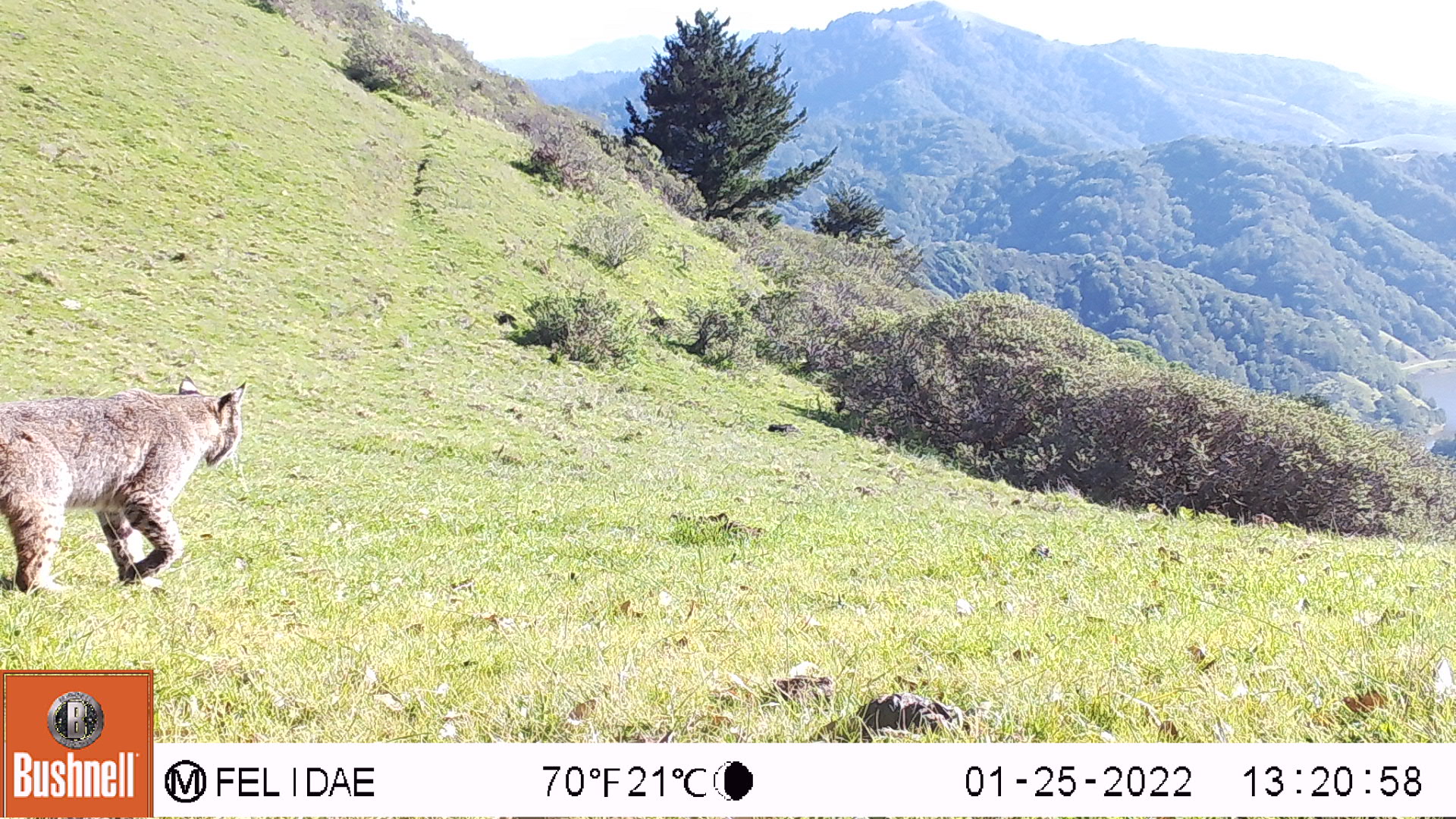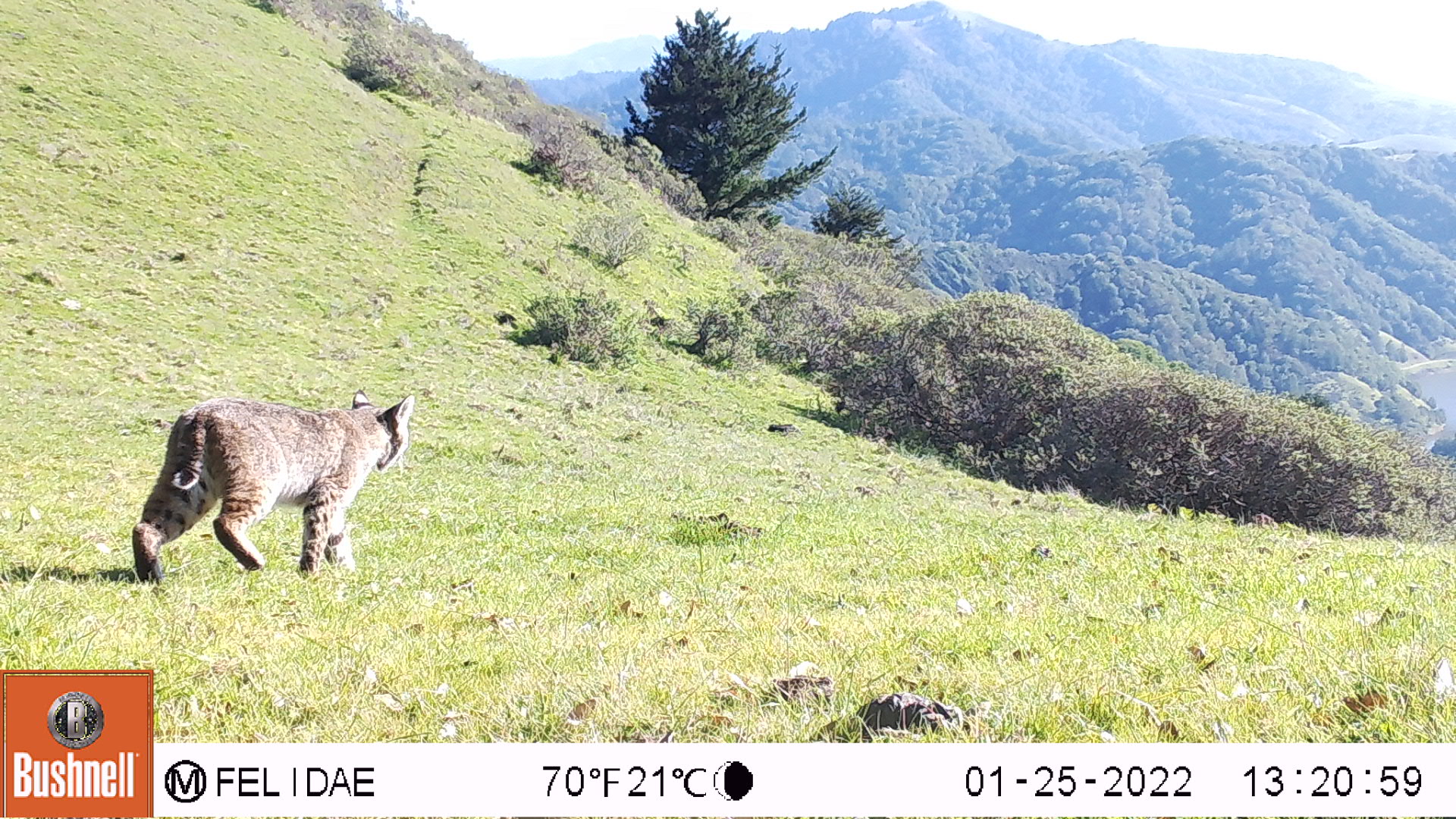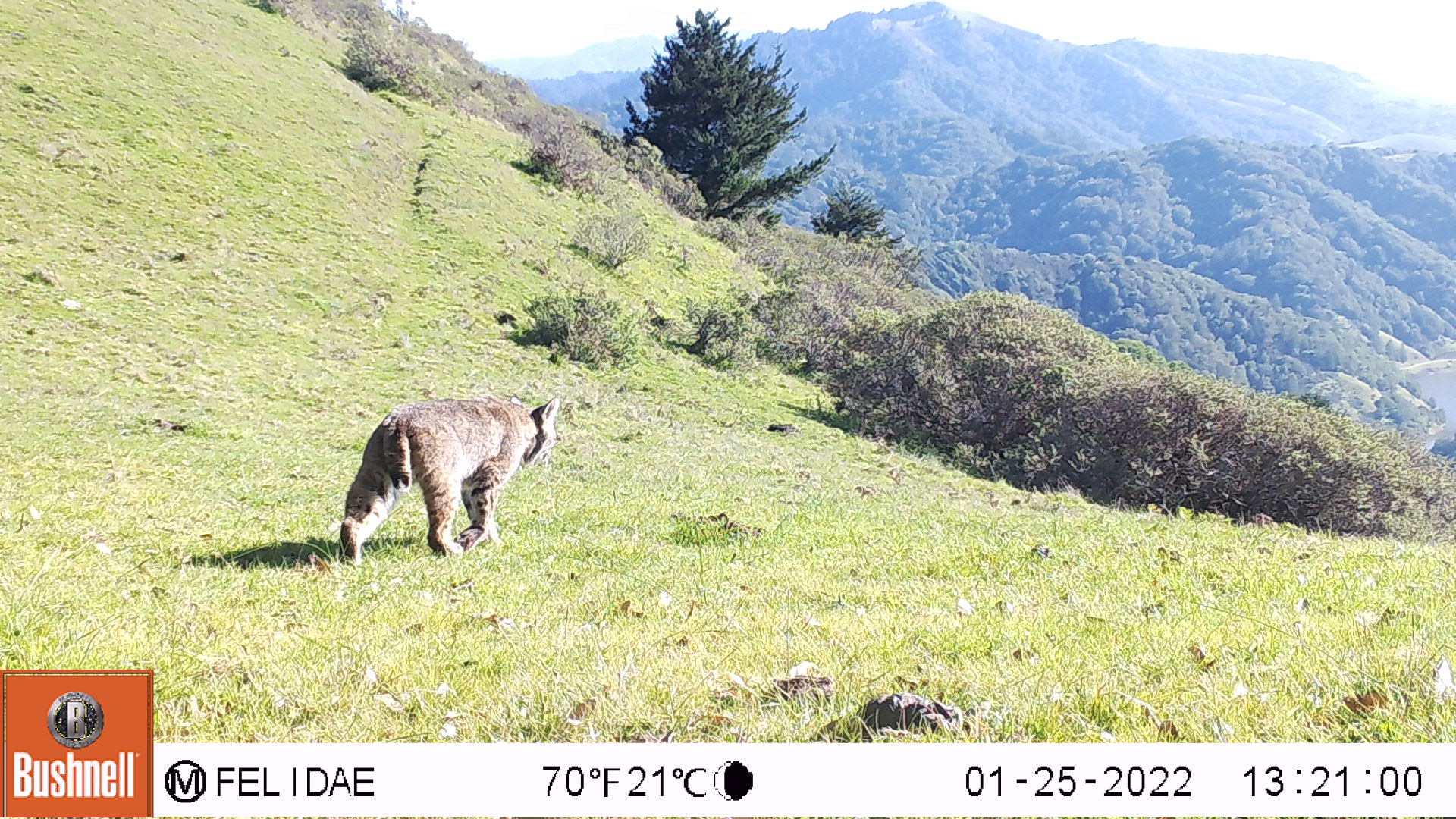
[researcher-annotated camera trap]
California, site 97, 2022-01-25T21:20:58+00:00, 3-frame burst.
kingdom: Animalia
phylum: Chordata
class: Mammalia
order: Carnivora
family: Felidae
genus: Lynx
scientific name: Lynx rufus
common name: bobcat